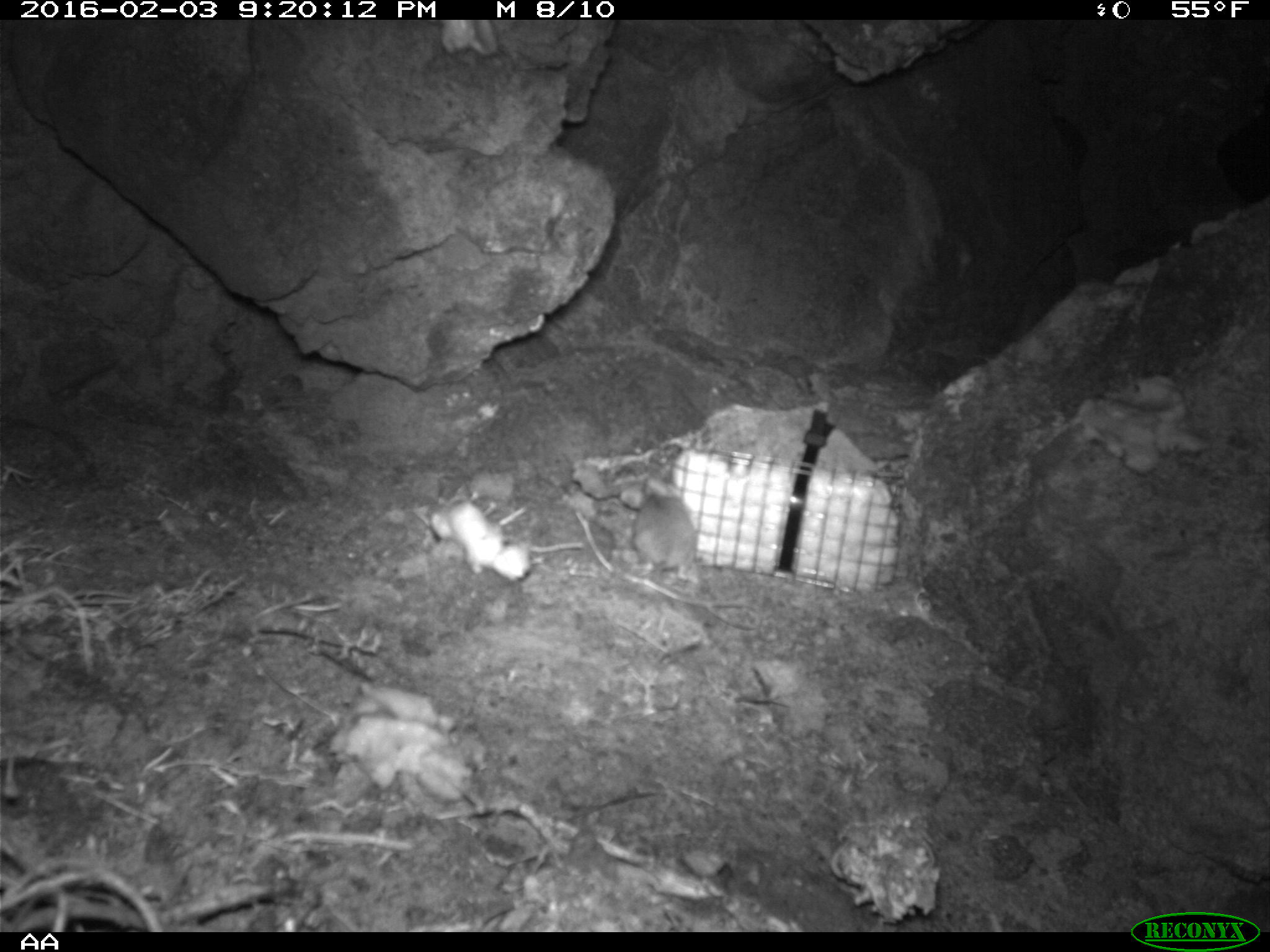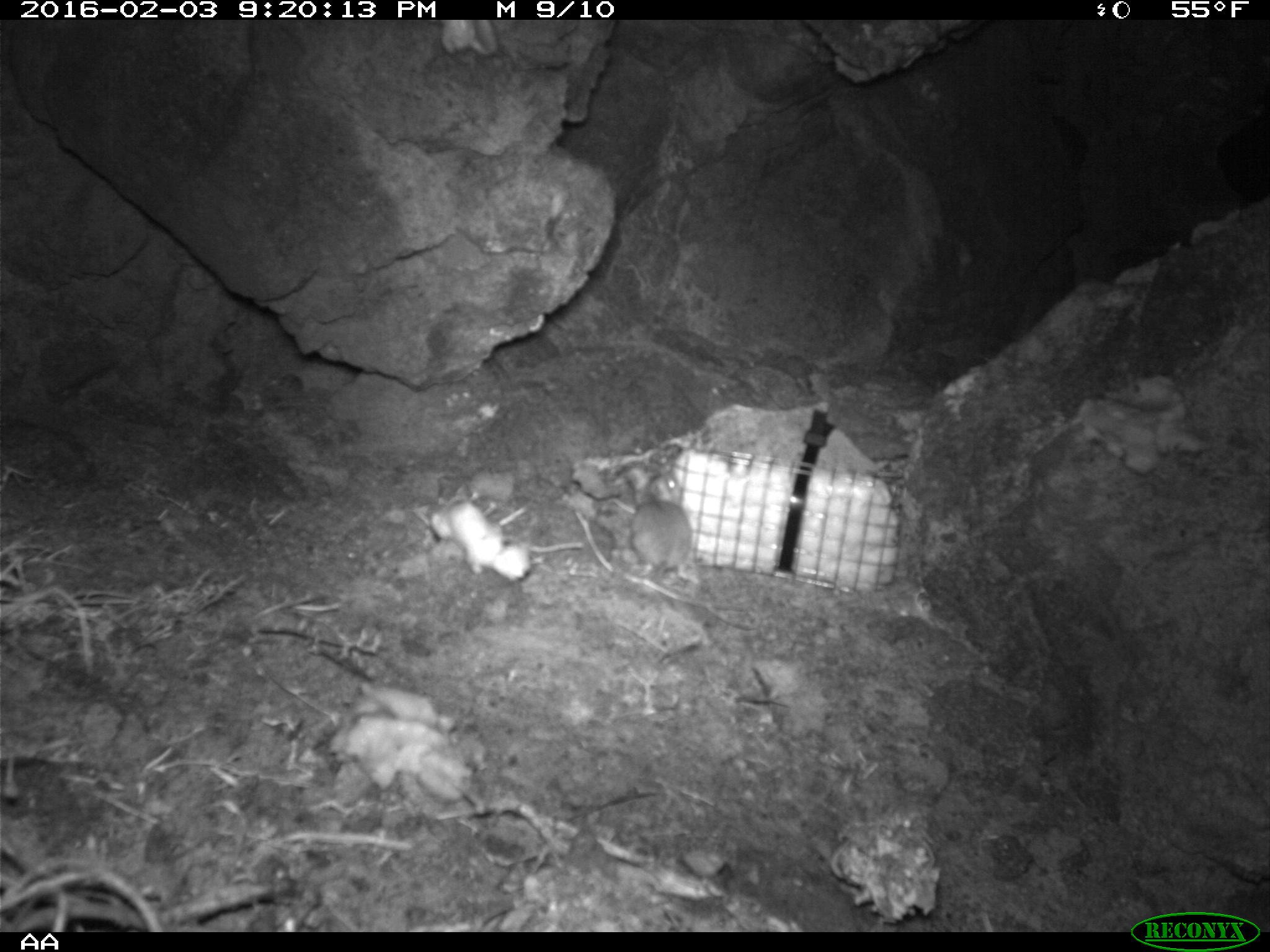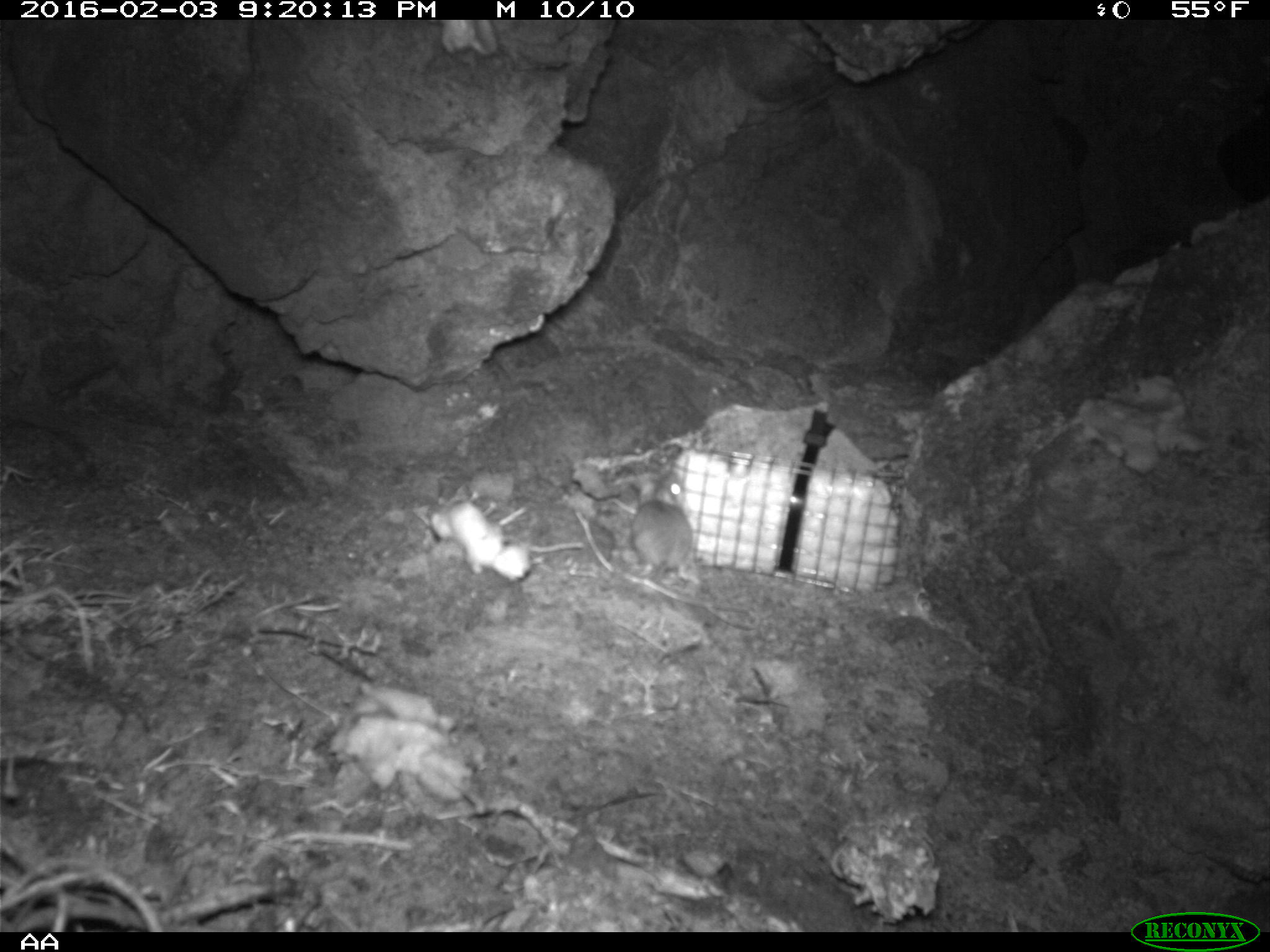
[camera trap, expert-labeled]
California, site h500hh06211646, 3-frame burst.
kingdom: Animalia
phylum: Chordata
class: Mammalia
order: Rodentia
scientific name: Rodentia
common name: rodent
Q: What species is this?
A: Rodent (Rodentia).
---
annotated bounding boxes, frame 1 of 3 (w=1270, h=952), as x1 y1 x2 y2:
rodent: 631 475 714 598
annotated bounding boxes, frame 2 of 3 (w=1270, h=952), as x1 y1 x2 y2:
rodent: 612 470 695 583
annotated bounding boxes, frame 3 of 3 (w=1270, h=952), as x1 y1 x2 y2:
rodent: 621 472 698 584